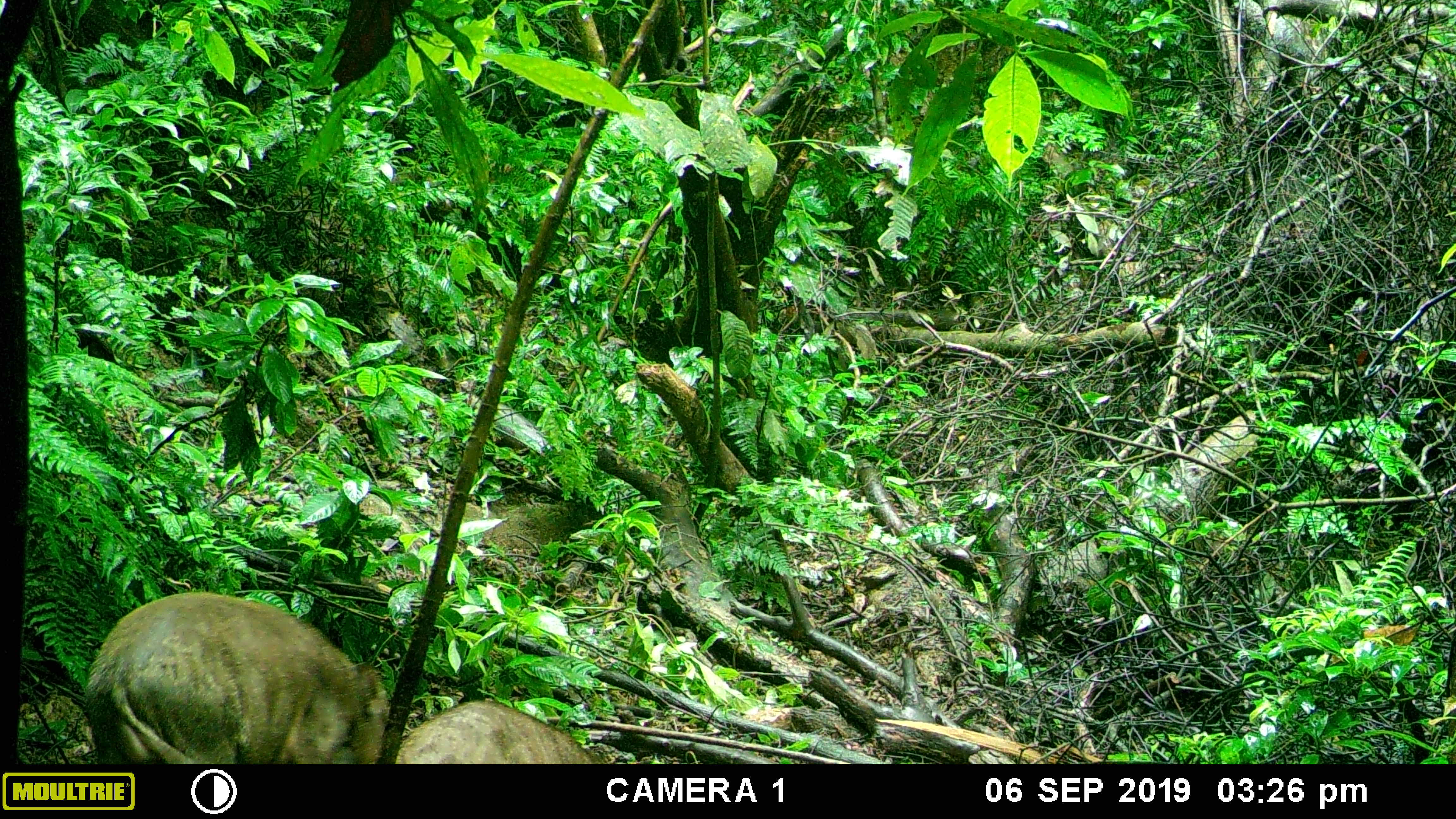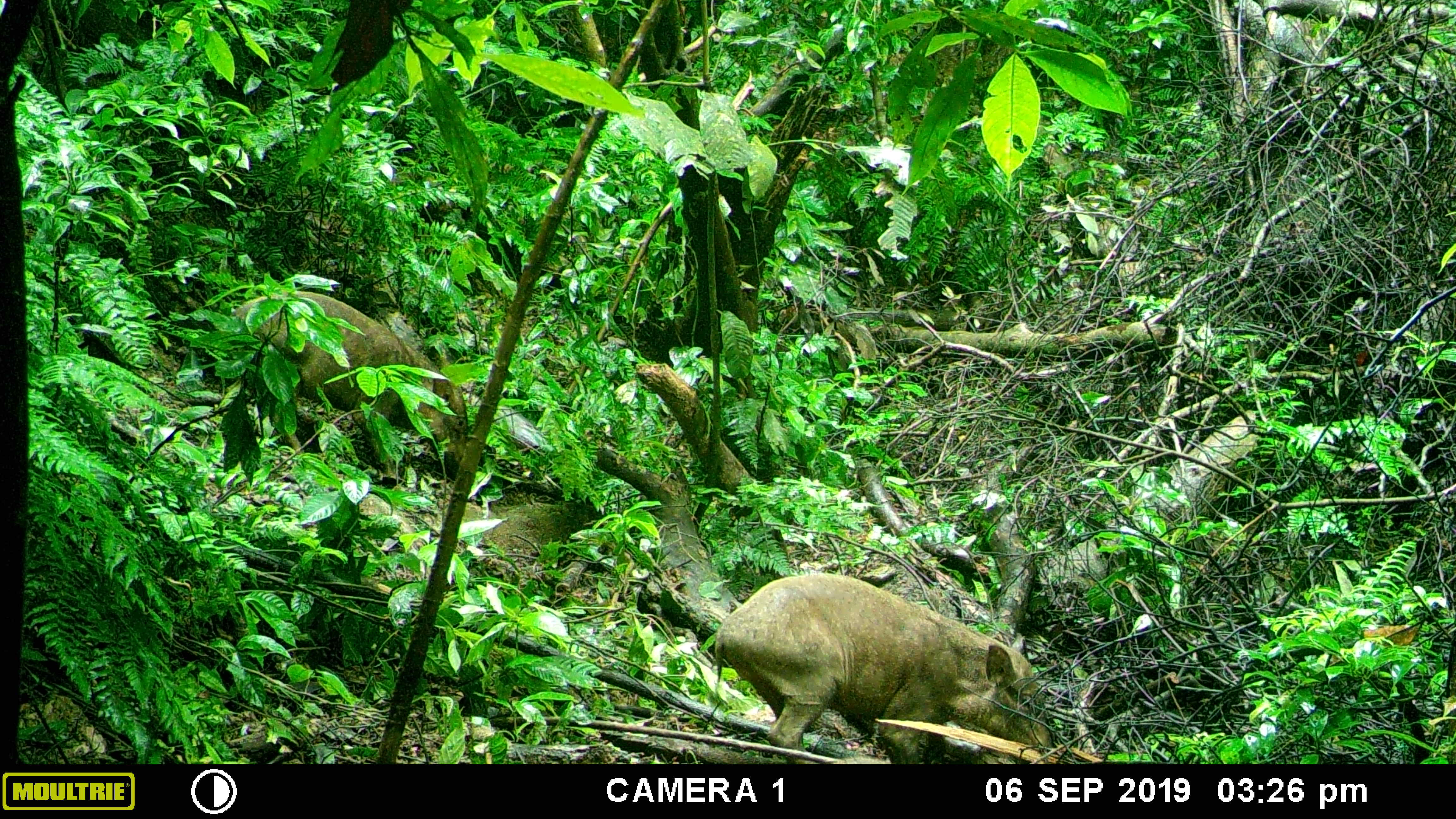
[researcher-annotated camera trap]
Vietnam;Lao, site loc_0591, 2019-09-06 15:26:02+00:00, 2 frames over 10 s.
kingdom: Animalia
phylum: Chordata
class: Mammalia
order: Artiodactyla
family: Suidae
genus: Sus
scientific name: Sus scrofa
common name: eurasian wild pig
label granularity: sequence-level